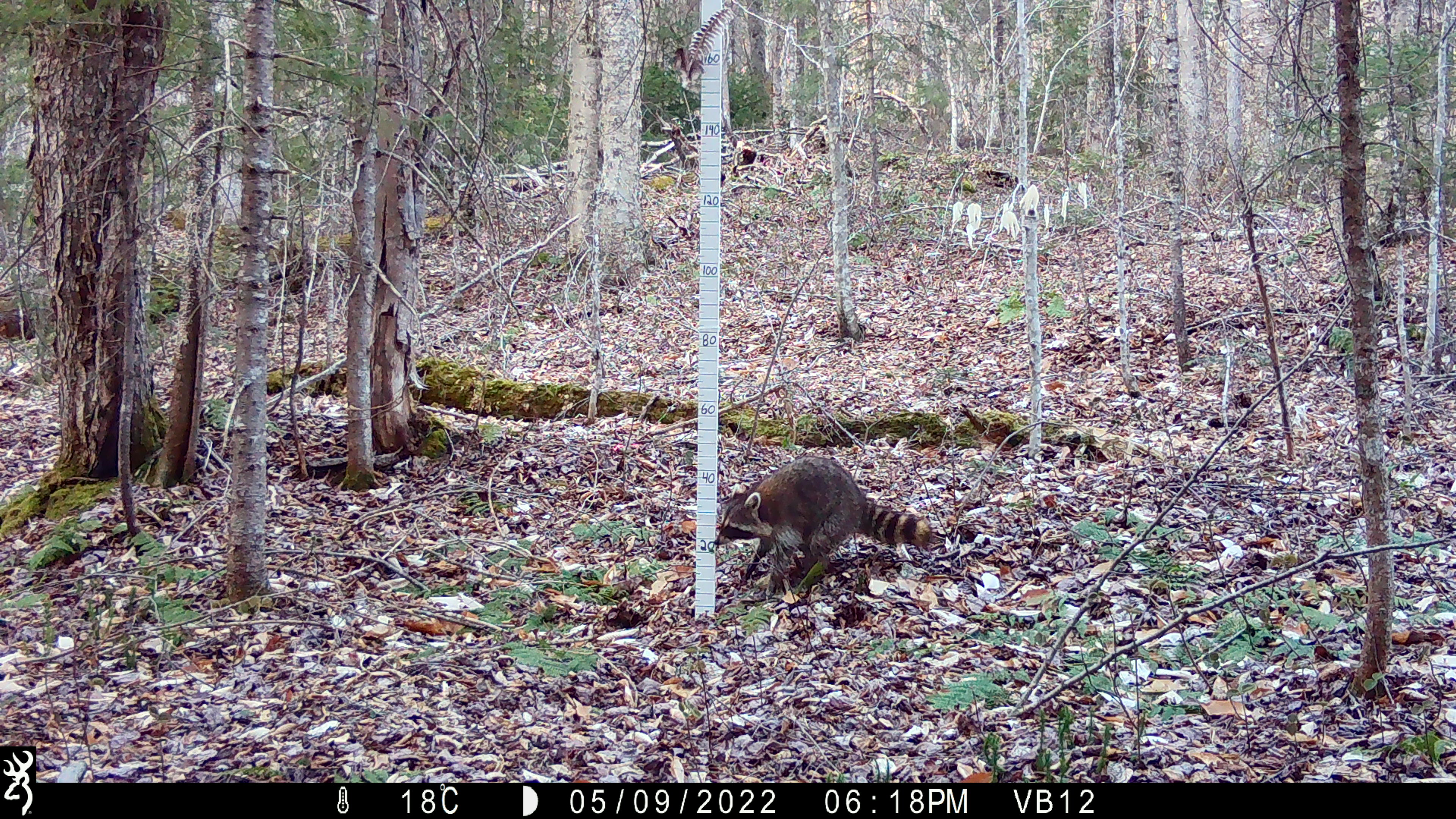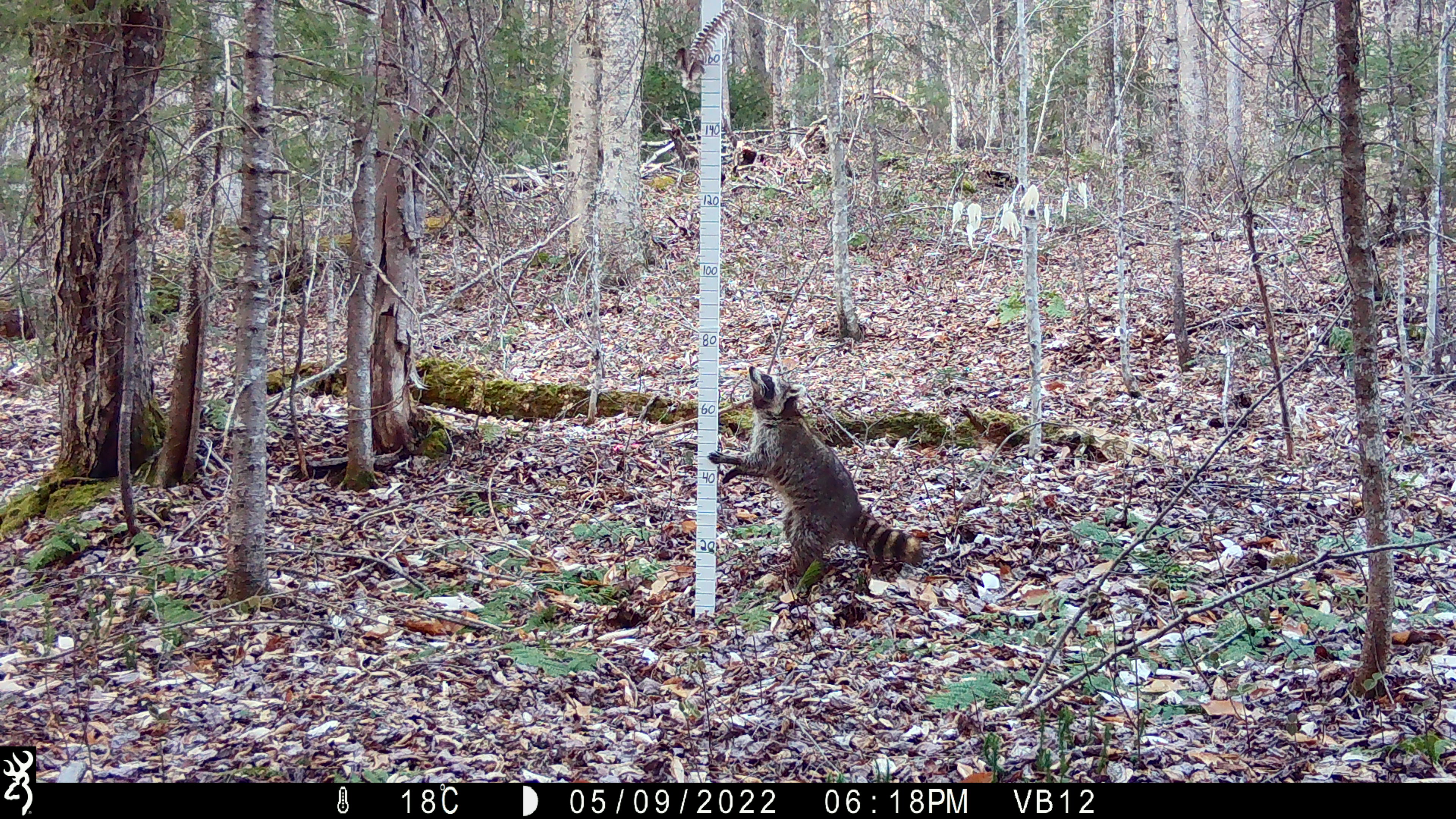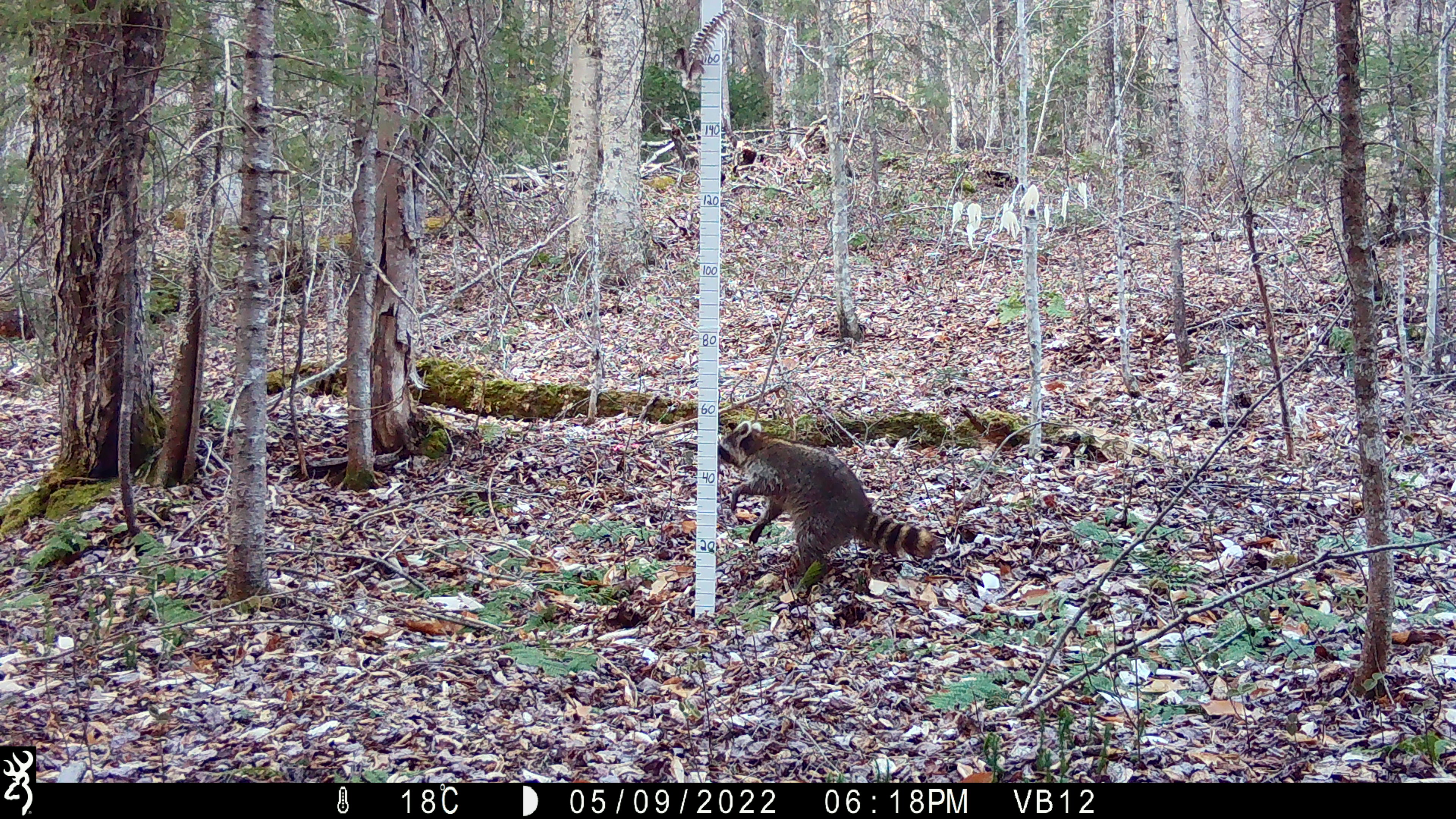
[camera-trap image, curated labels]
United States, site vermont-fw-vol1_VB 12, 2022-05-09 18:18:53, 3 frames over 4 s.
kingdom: Animalia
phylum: Chordata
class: Mammalia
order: Carnivora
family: Procyonidae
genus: Procyon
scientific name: Procyon lotor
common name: raccoon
Raccoon (Procyon lotor).